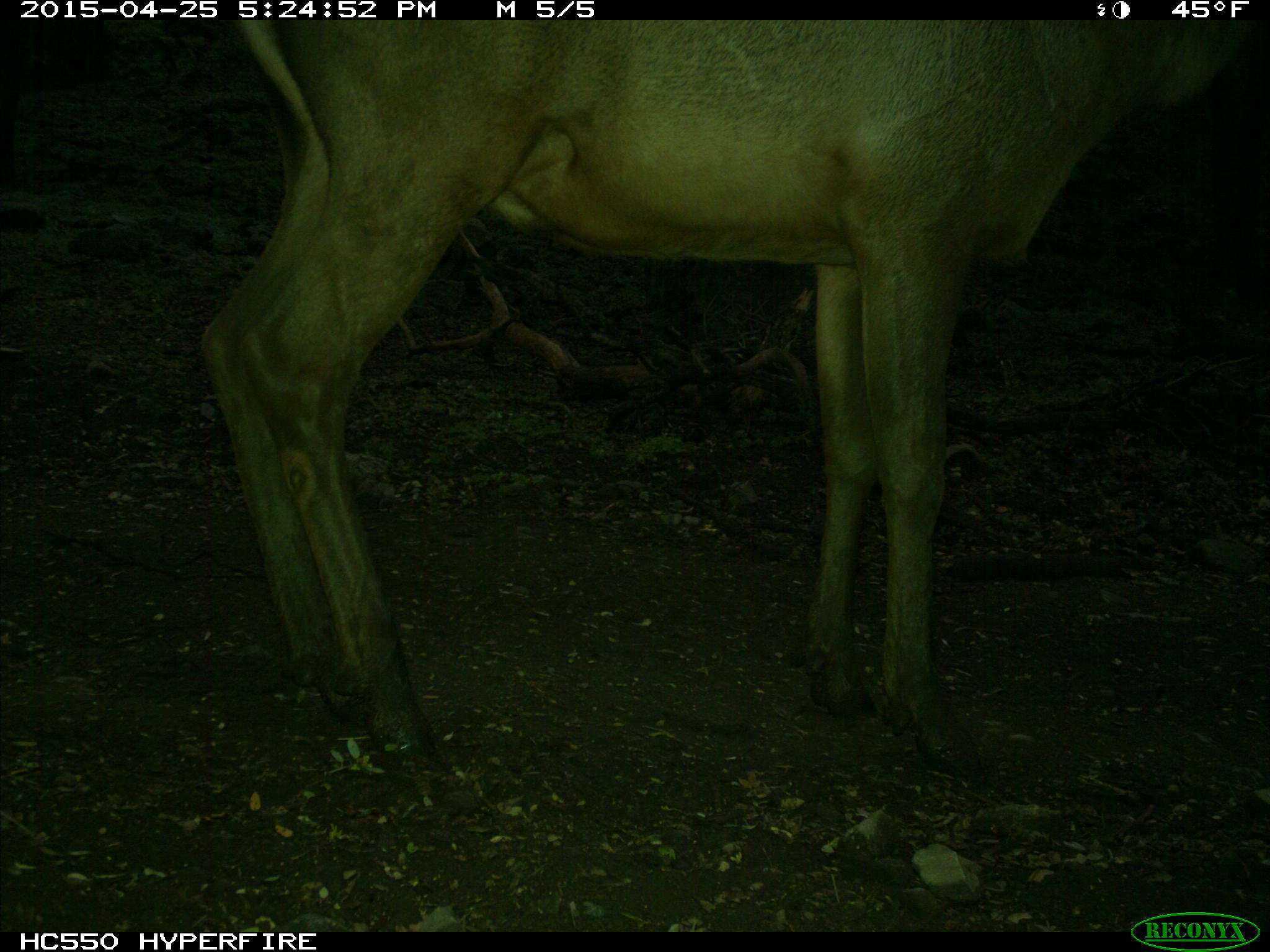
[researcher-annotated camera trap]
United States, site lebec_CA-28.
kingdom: Animalia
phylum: Chordata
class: Mammalia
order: Artiodactyla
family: Cervidae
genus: Cervus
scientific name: Cervus canadensis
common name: elk